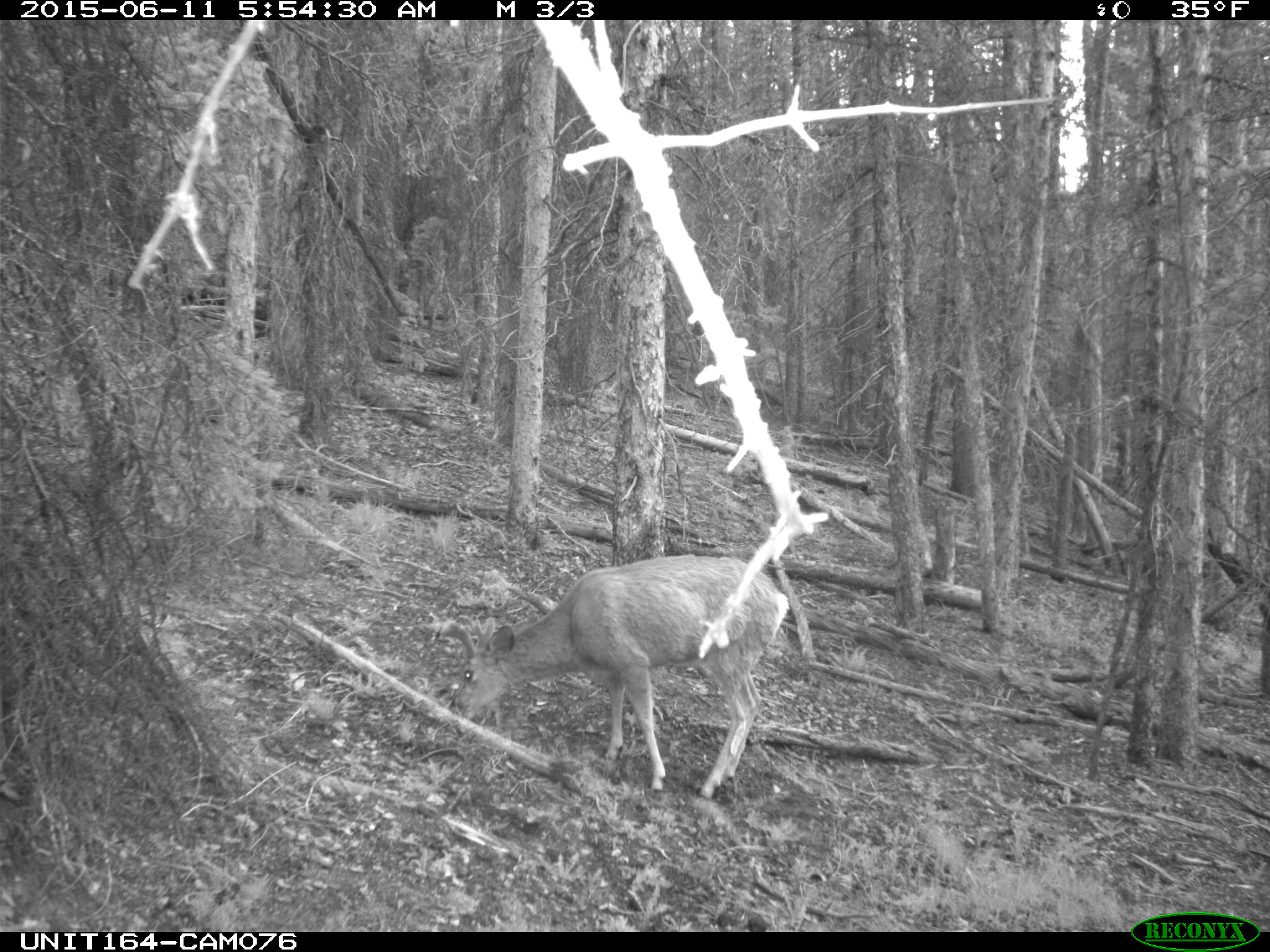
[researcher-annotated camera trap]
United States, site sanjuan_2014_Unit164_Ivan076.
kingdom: Animalia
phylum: Chordata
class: Mammalia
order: Artiodactyla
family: Cervidae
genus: Odocoileus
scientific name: Odocoileus hemionus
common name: mule deer